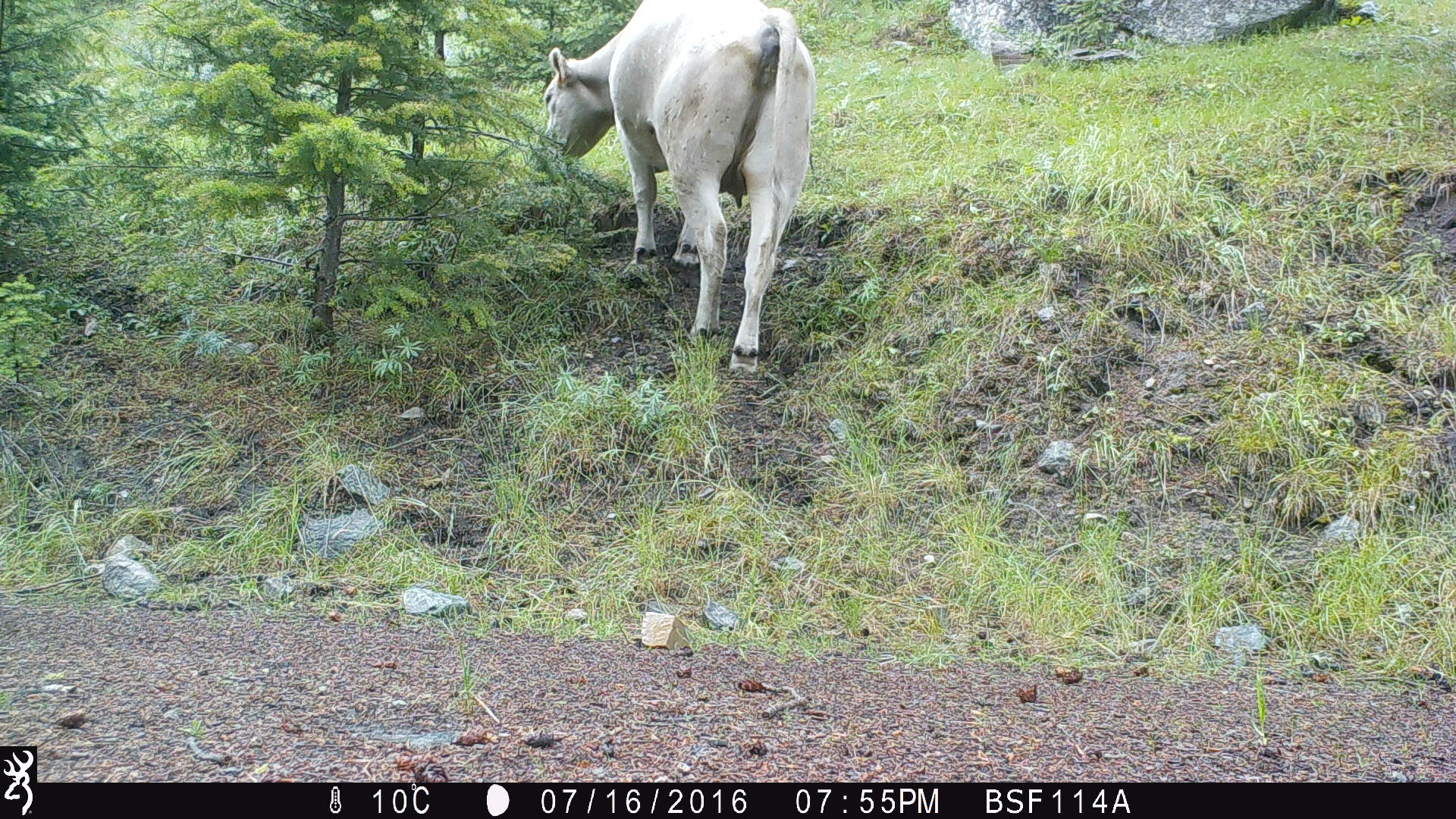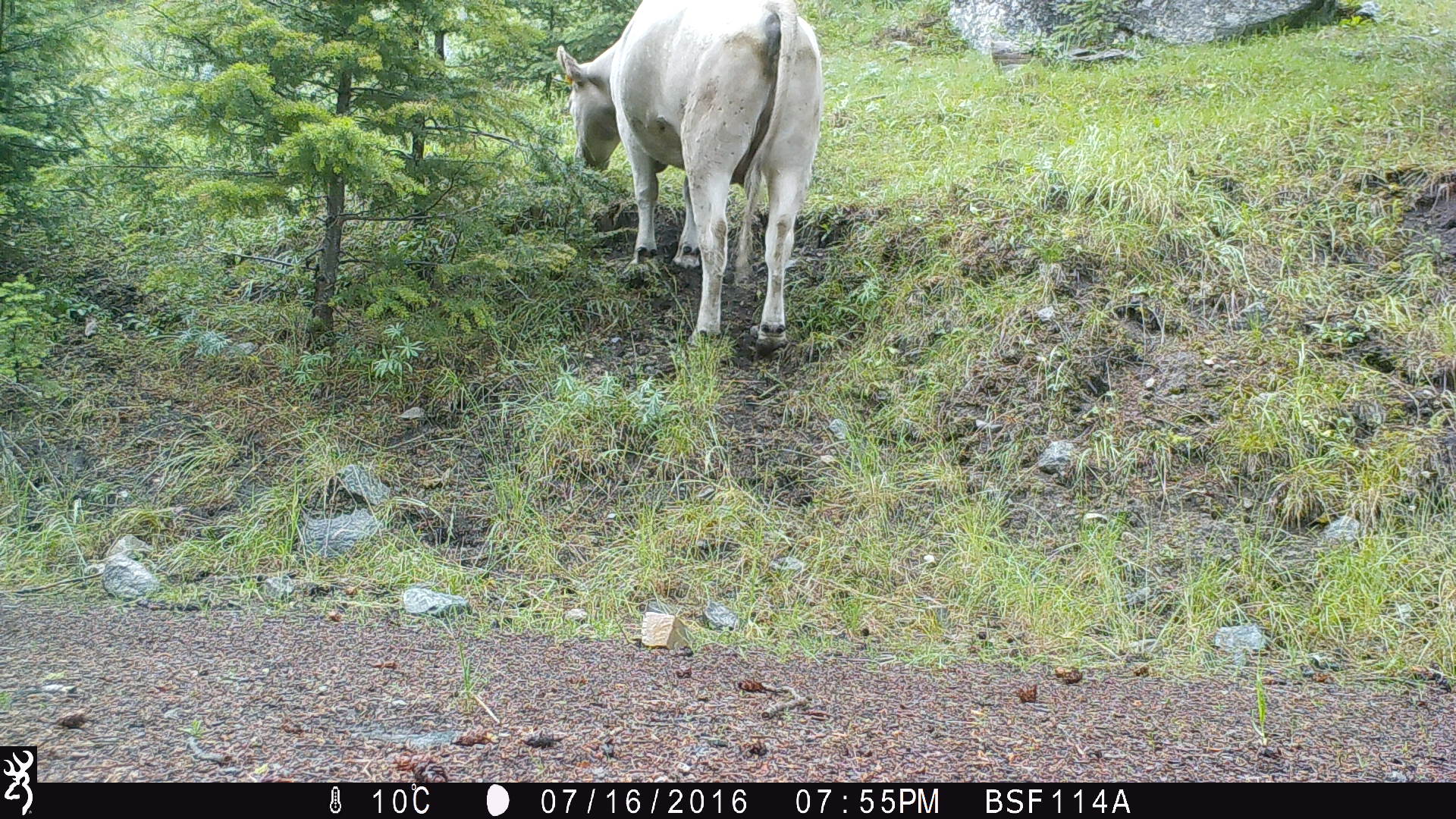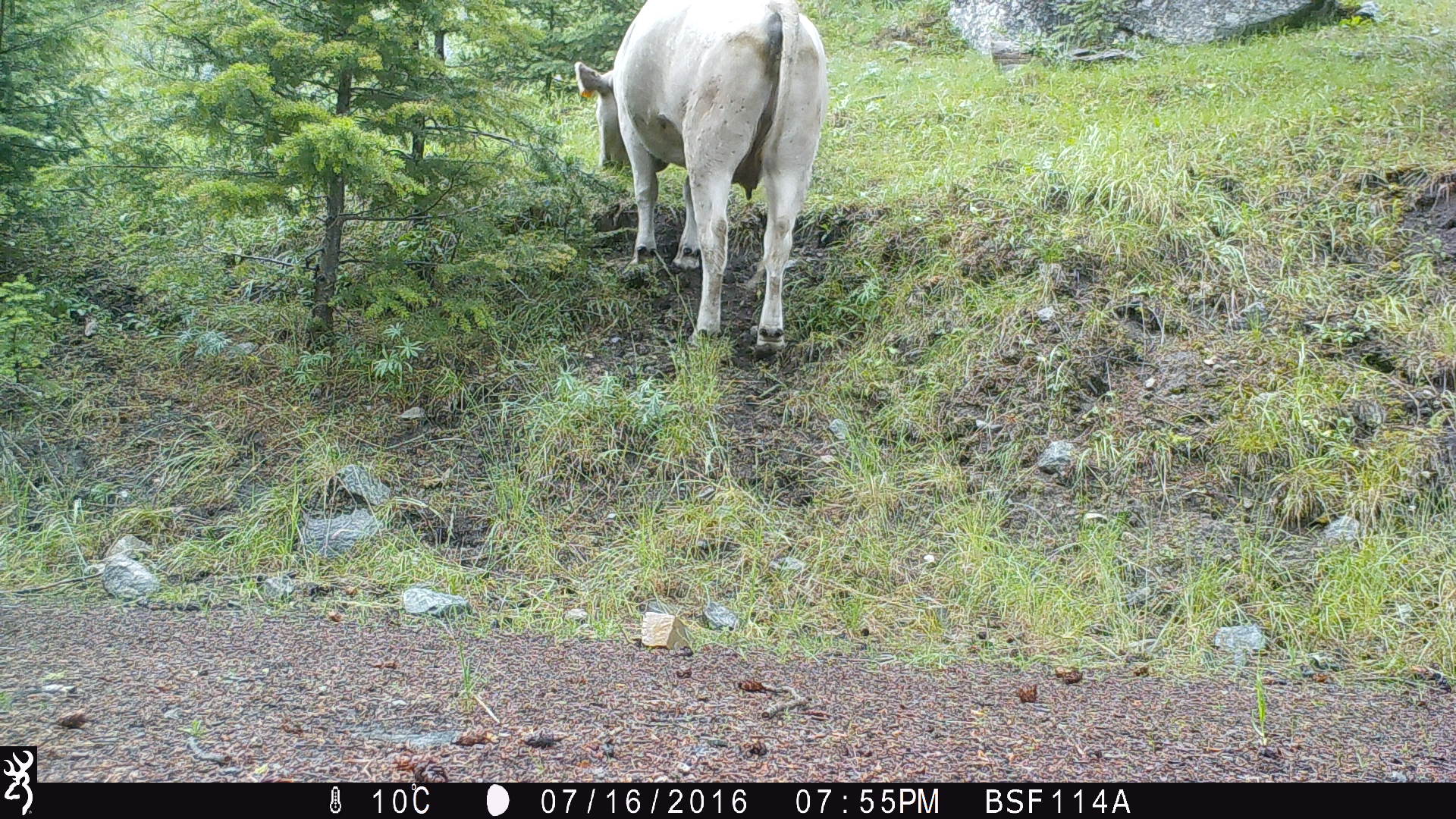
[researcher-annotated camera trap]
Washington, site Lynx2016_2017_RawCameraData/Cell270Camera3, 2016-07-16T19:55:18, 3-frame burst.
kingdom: Animalia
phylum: Chordata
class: Mammalia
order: Artiodactyla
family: Bovidae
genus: Bos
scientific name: Bos taurus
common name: domestic cattle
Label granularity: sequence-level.